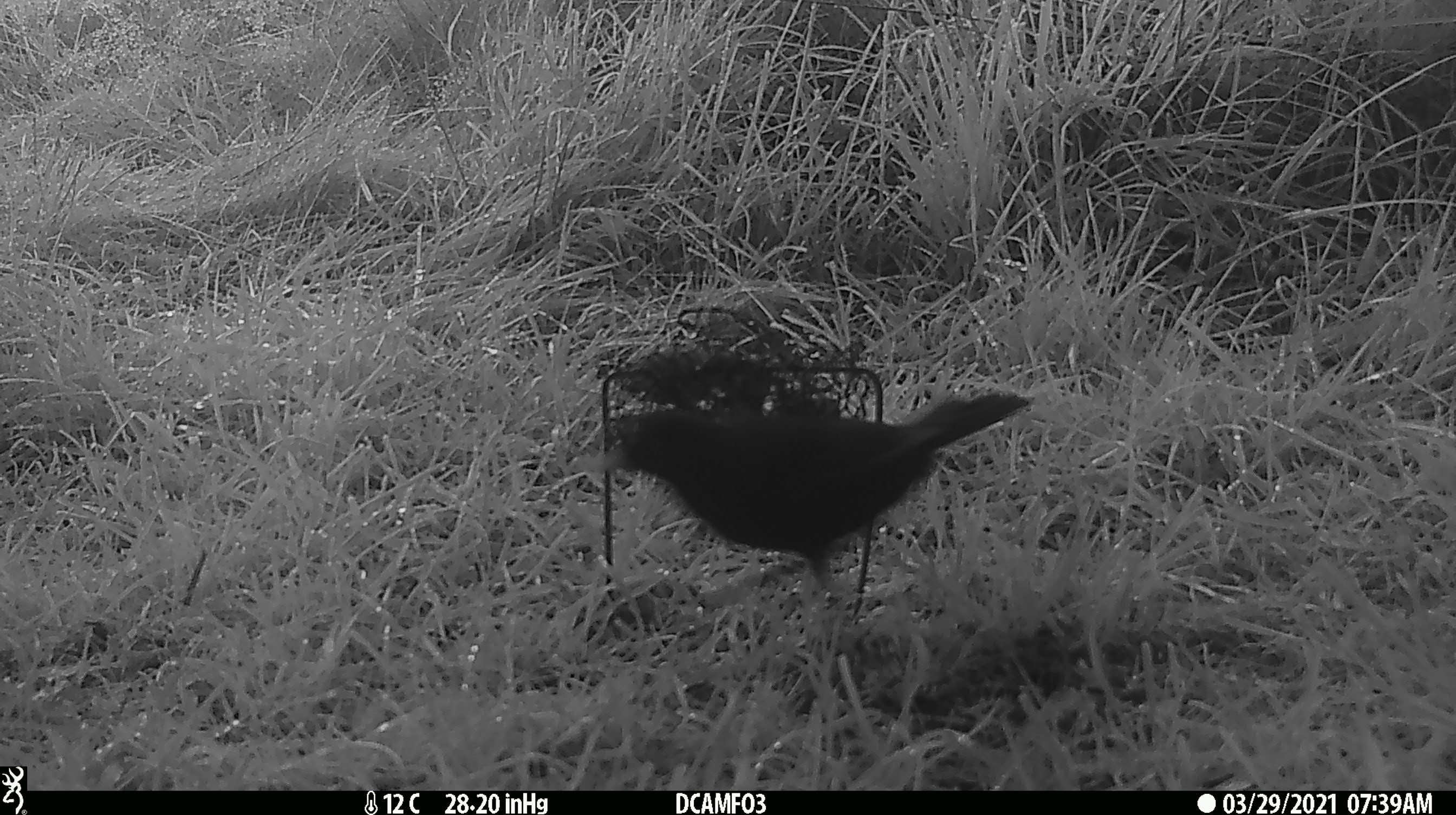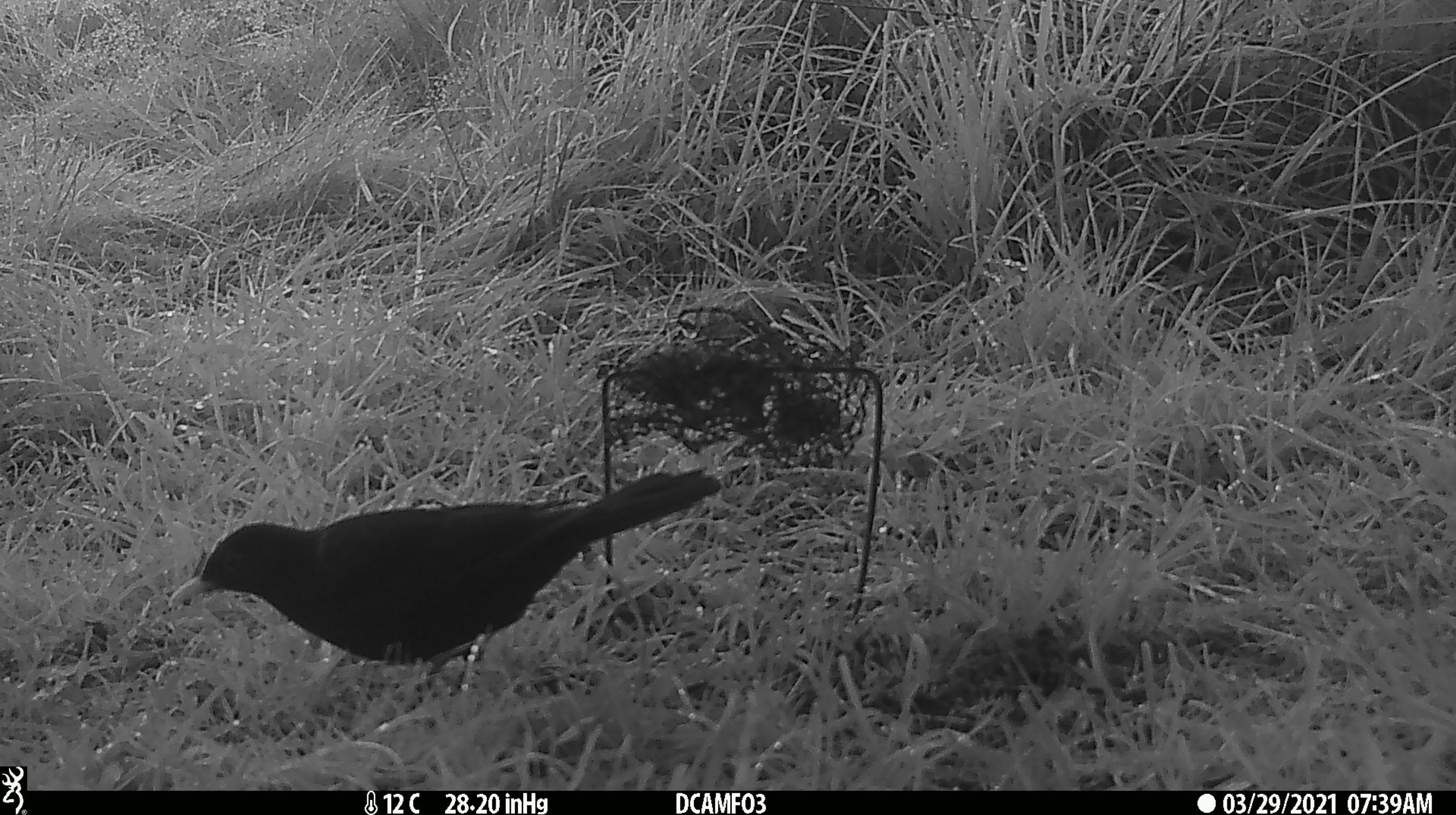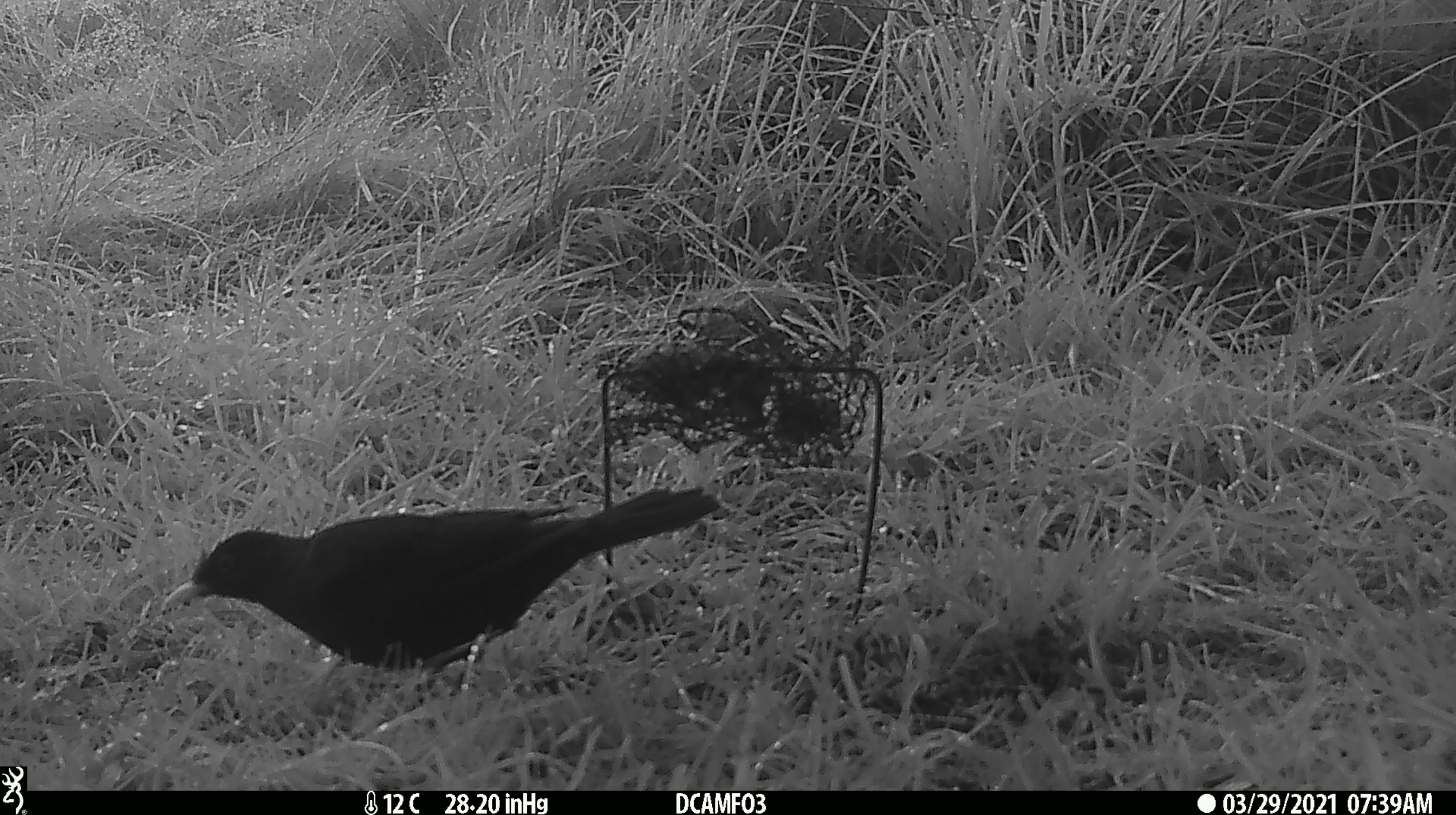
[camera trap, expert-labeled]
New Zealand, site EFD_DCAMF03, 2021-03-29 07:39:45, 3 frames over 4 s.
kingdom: Animalia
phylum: Chordata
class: Aves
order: Passeriformes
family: Turdidae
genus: Turdus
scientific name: Turdus merula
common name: eurasian blackbird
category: blackbird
Blackbird (eurasian blackbird) (Turdus merula).